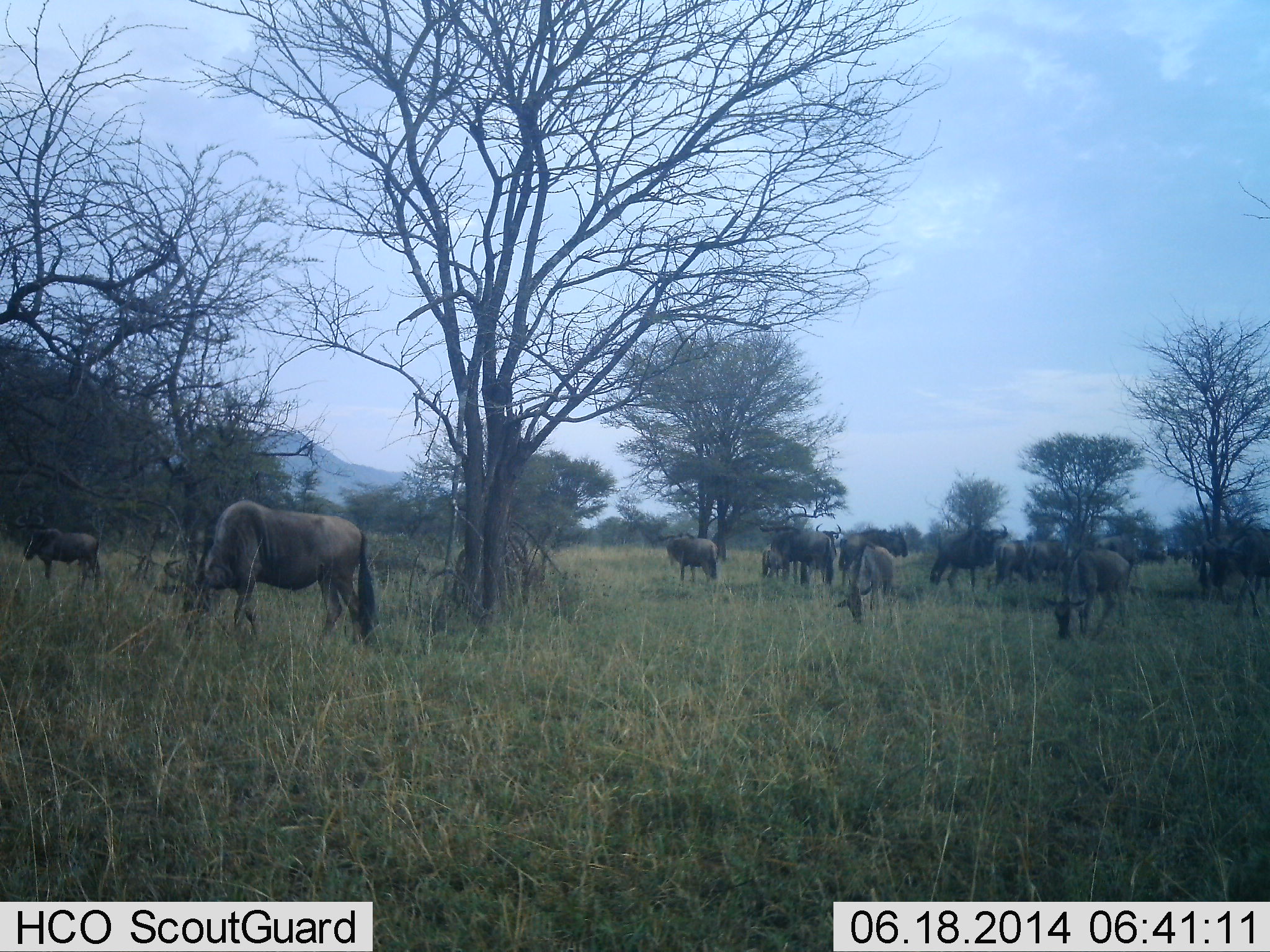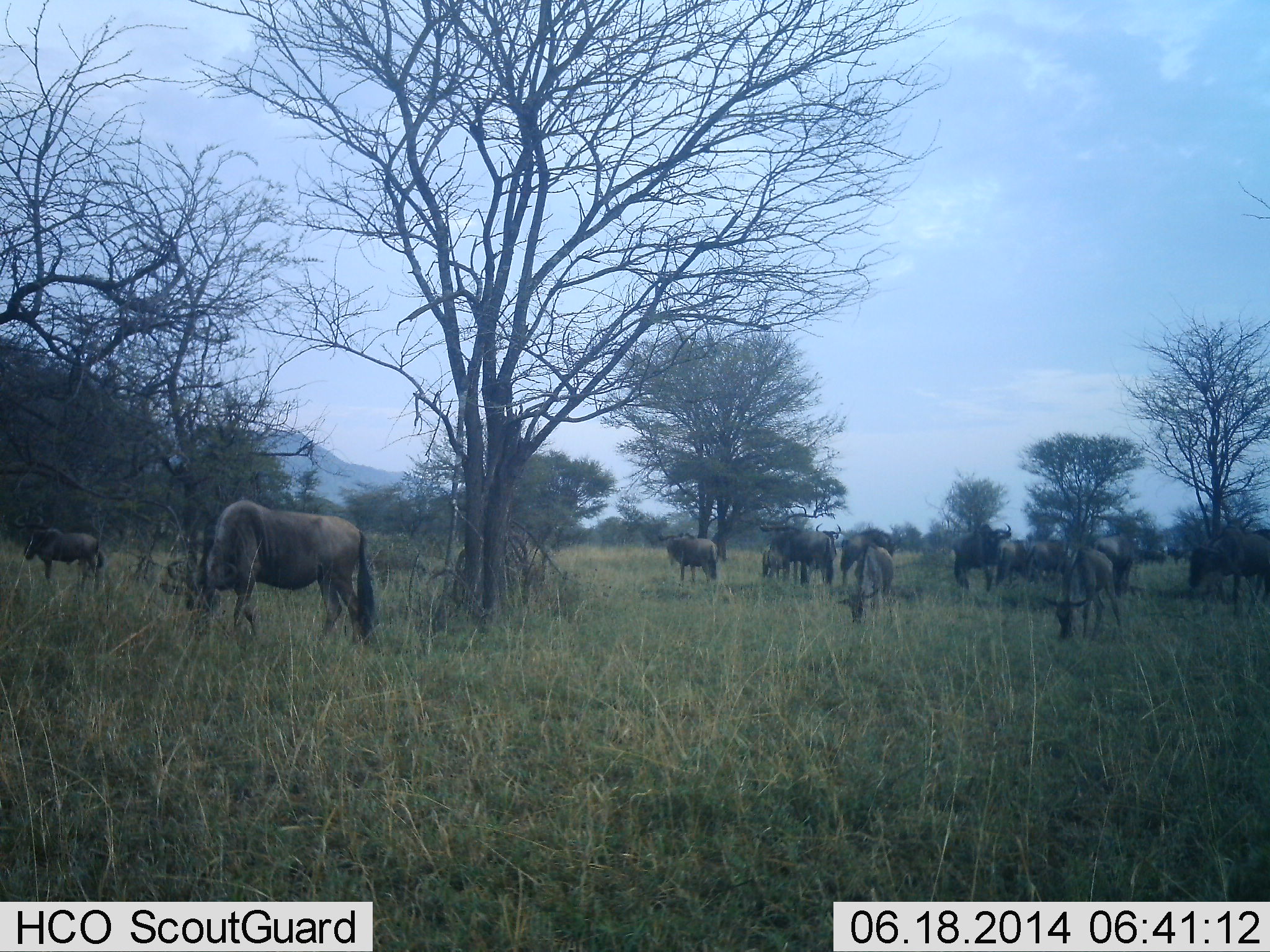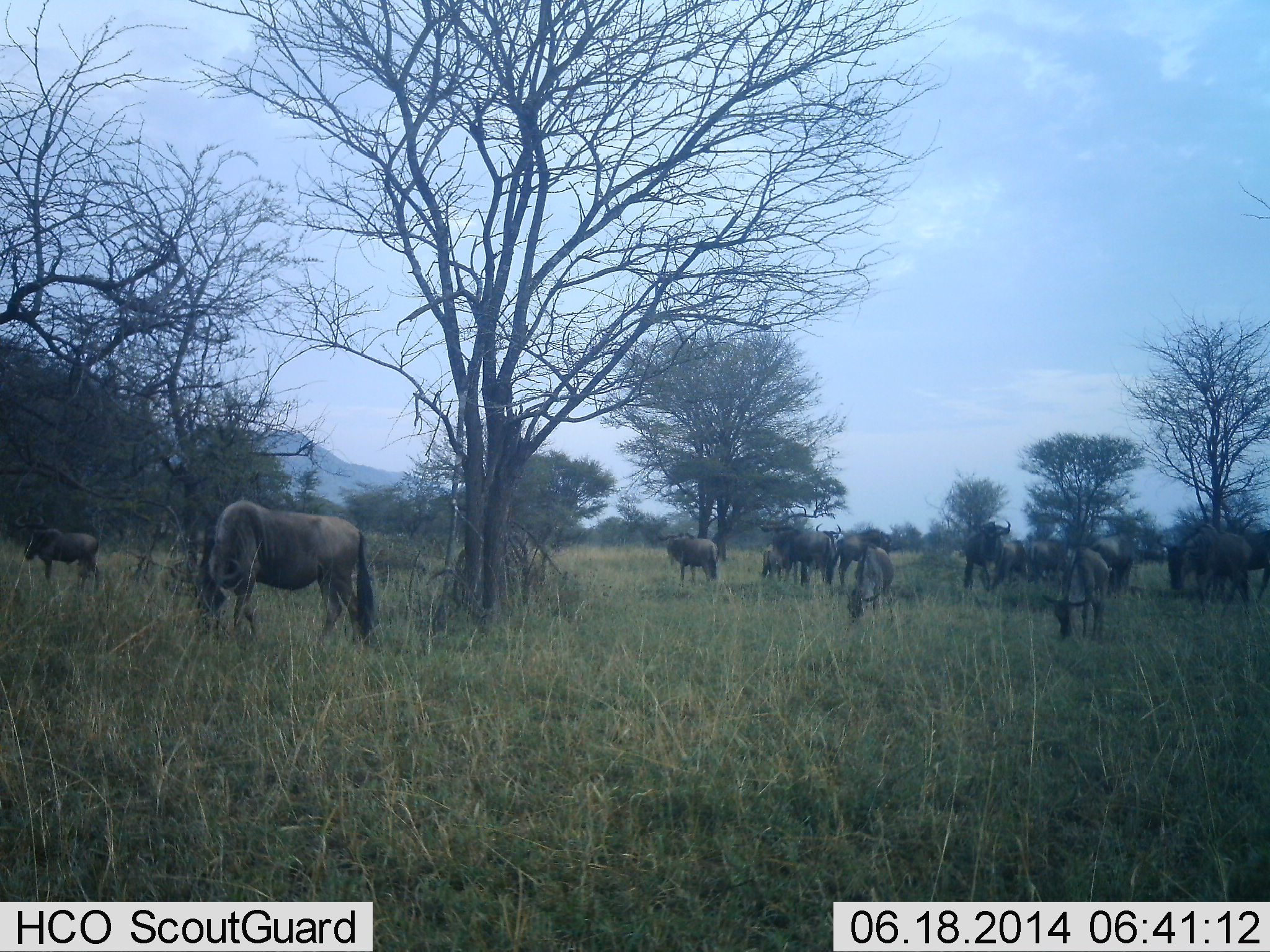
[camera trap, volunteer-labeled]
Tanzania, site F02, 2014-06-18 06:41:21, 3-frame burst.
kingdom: Animalia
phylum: Chordata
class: Mammalia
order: Artiodactyla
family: Bovidae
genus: Connochaetes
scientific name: Connochaetes taurinus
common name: blue wildebeest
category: wildebeest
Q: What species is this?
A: Wildebeest (blue wildebeest) (Connochaetes taurinus).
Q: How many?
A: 11-50.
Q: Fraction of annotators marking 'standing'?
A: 40%.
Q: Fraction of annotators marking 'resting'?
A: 20%.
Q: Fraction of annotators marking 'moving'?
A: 40%.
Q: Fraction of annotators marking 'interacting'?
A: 10%.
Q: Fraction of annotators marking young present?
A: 10%.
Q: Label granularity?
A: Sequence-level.